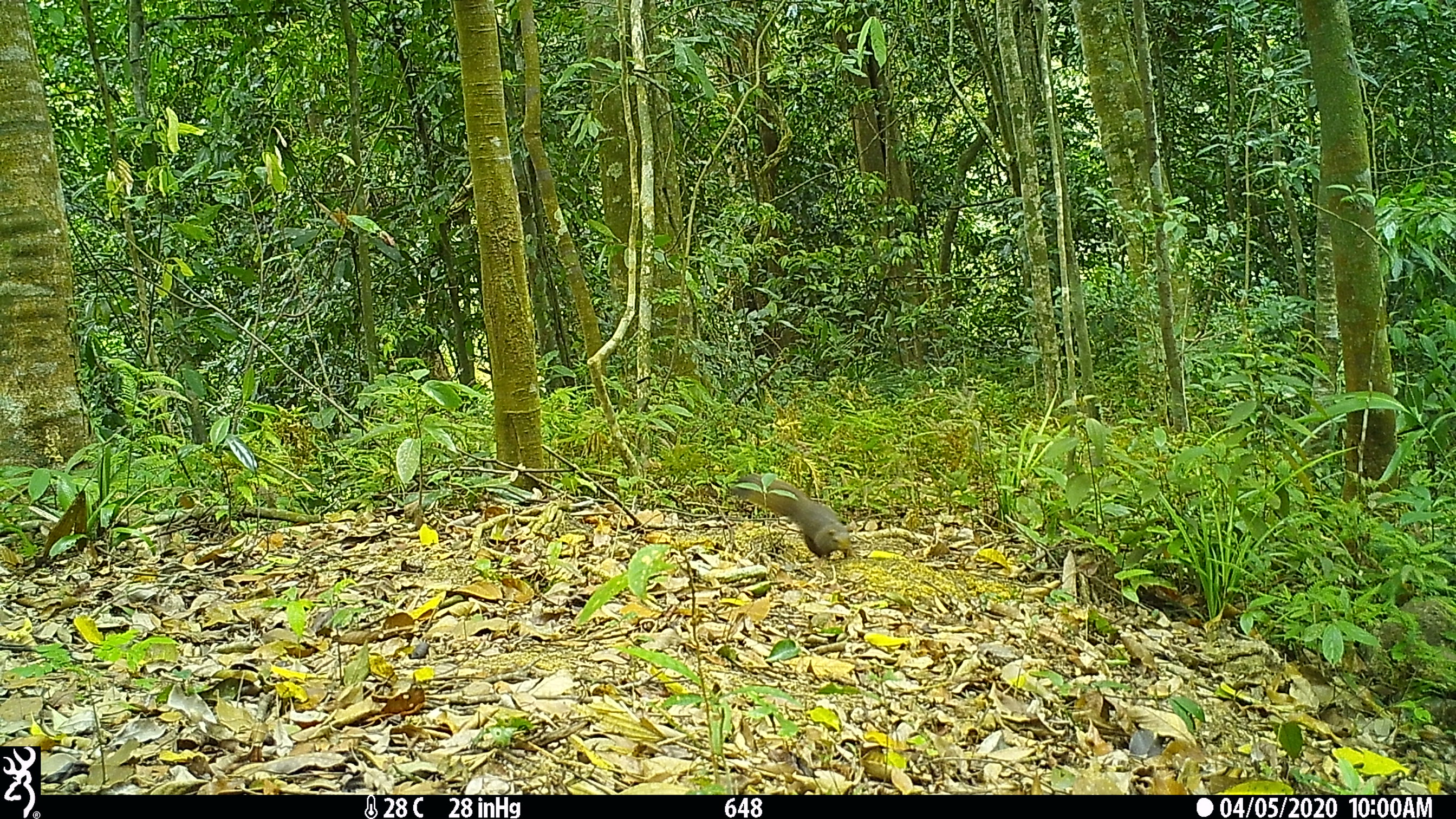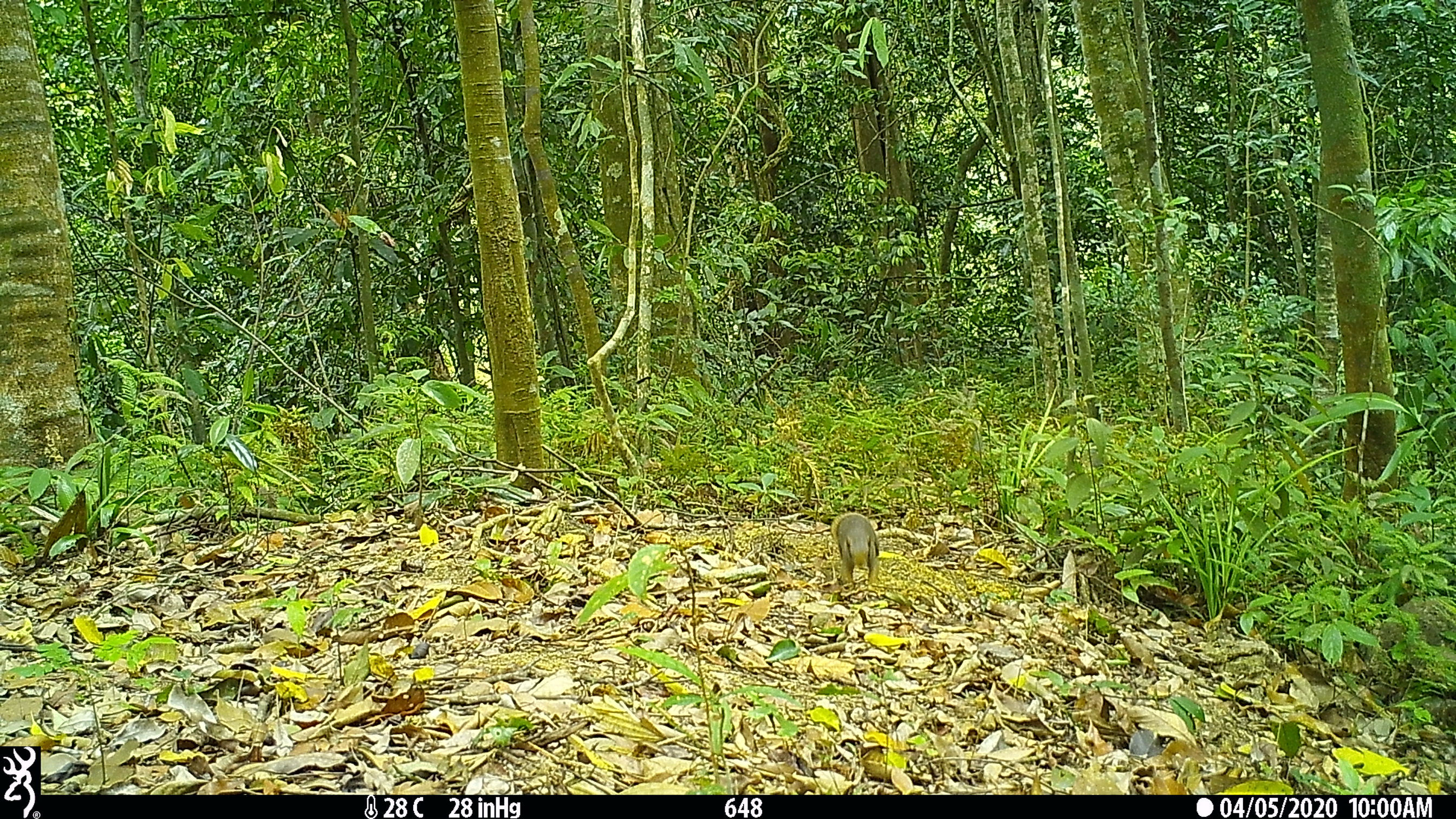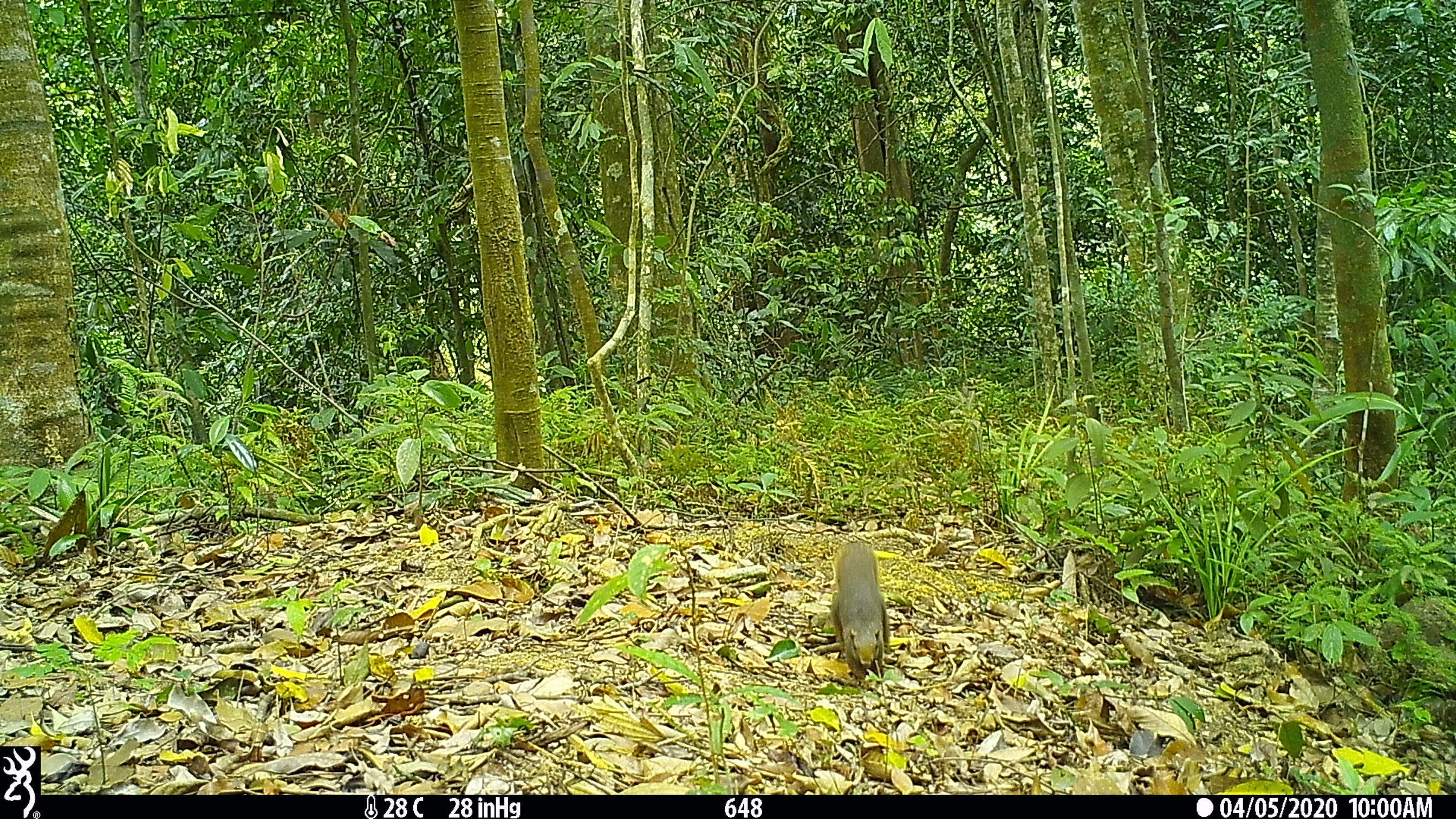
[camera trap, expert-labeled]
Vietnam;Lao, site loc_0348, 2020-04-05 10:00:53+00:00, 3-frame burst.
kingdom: Animalia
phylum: Chordata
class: Mammalia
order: Rodentia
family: Sciuridae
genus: Callosciurus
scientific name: Callosciurus erythraeus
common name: pallas's squirrel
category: pallass squirrel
Pallass squirrel (pallas's squirrel) (Callosciurus erythraeus). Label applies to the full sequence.